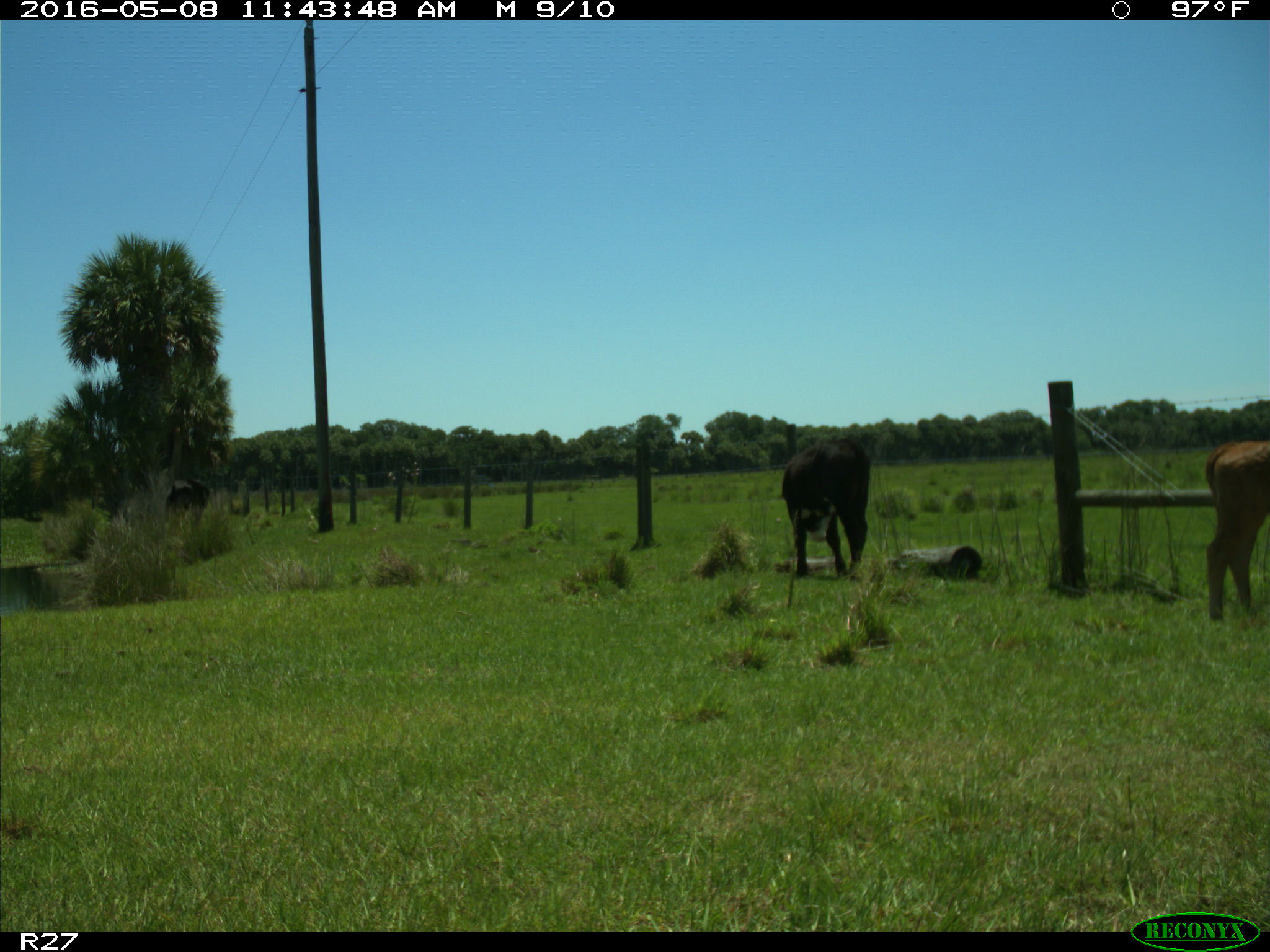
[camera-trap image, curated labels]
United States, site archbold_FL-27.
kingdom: Animalia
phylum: Chordata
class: Mammalia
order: Artiodactyla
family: Bovidae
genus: Bos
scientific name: Bos taurus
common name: domestic cow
Bos taurus (domestic cow).